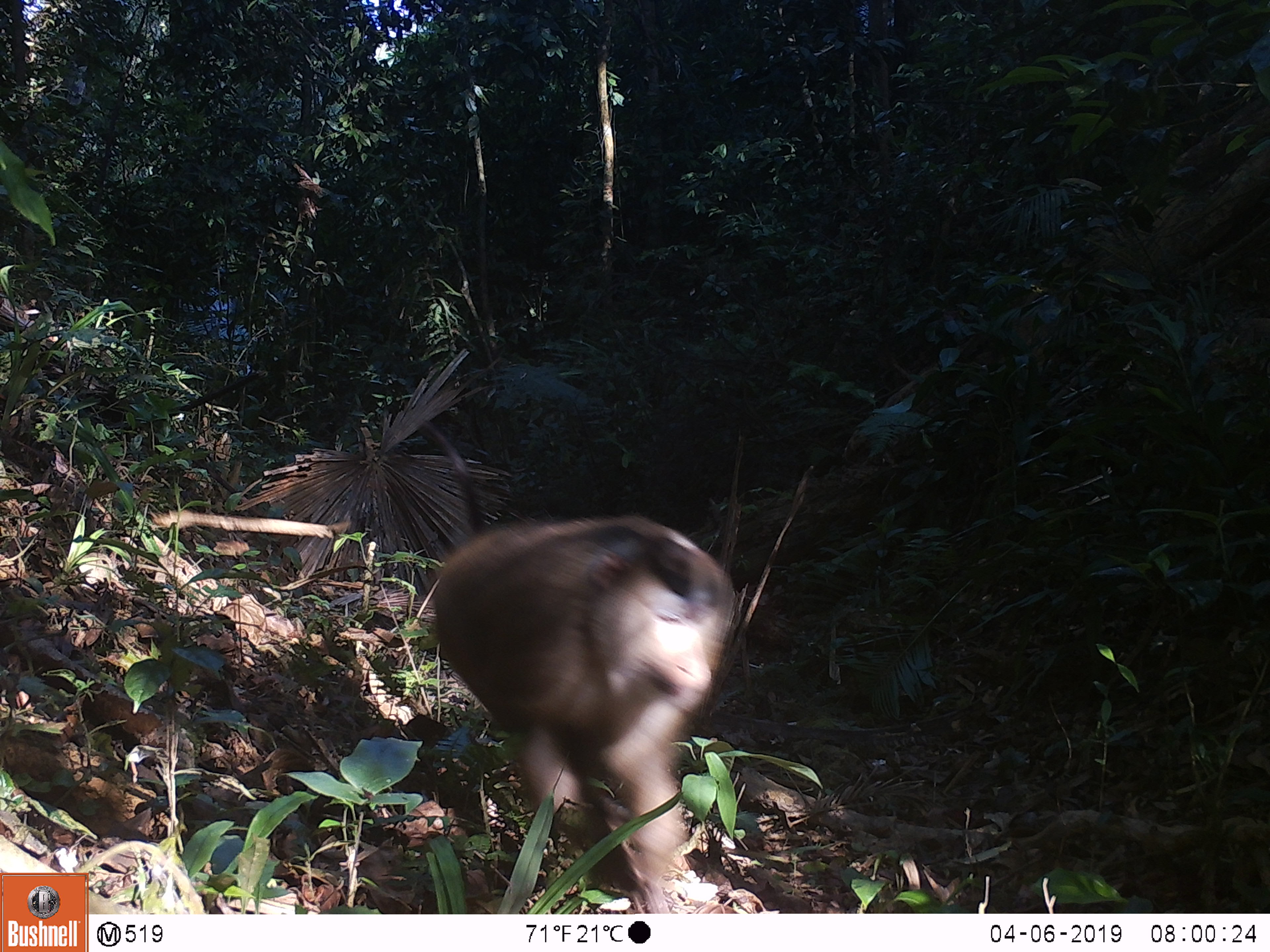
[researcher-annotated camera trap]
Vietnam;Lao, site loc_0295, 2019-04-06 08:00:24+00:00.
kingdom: Animalia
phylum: Chordata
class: Mammalia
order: Primates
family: Cercopithecidae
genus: Macaca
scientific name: Macaca nemestrina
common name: pig-tailed macaque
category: pig tailed macaque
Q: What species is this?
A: Pig tailed macaque (pig-tailed macaque) (Macaca nemestrina).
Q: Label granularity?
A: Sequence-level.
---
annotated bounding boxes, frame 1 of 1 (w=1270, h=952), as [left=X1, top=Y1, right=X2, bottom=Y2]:
pig tailed macaque: [left=430, top=508, right=738, bottom=913]